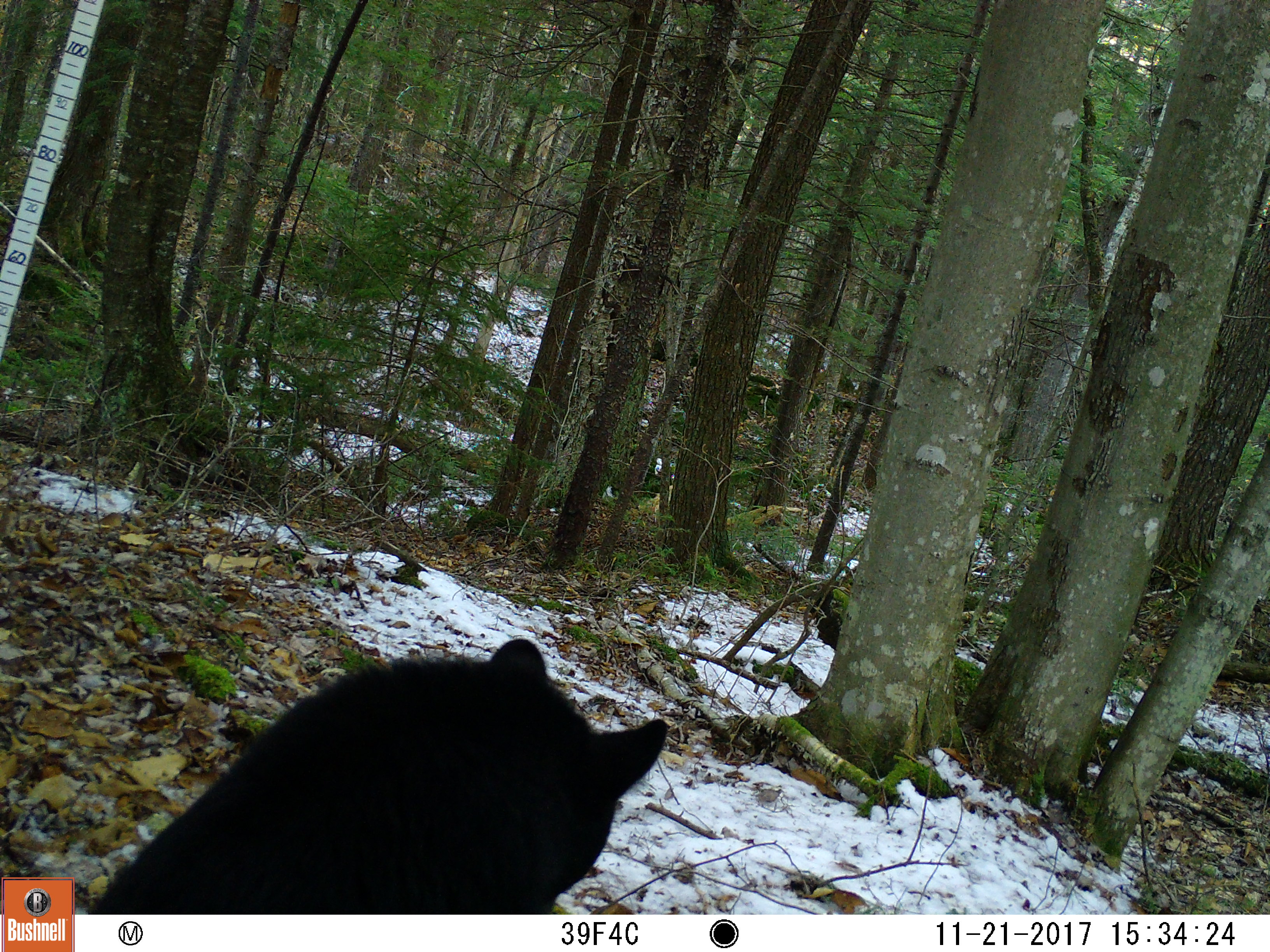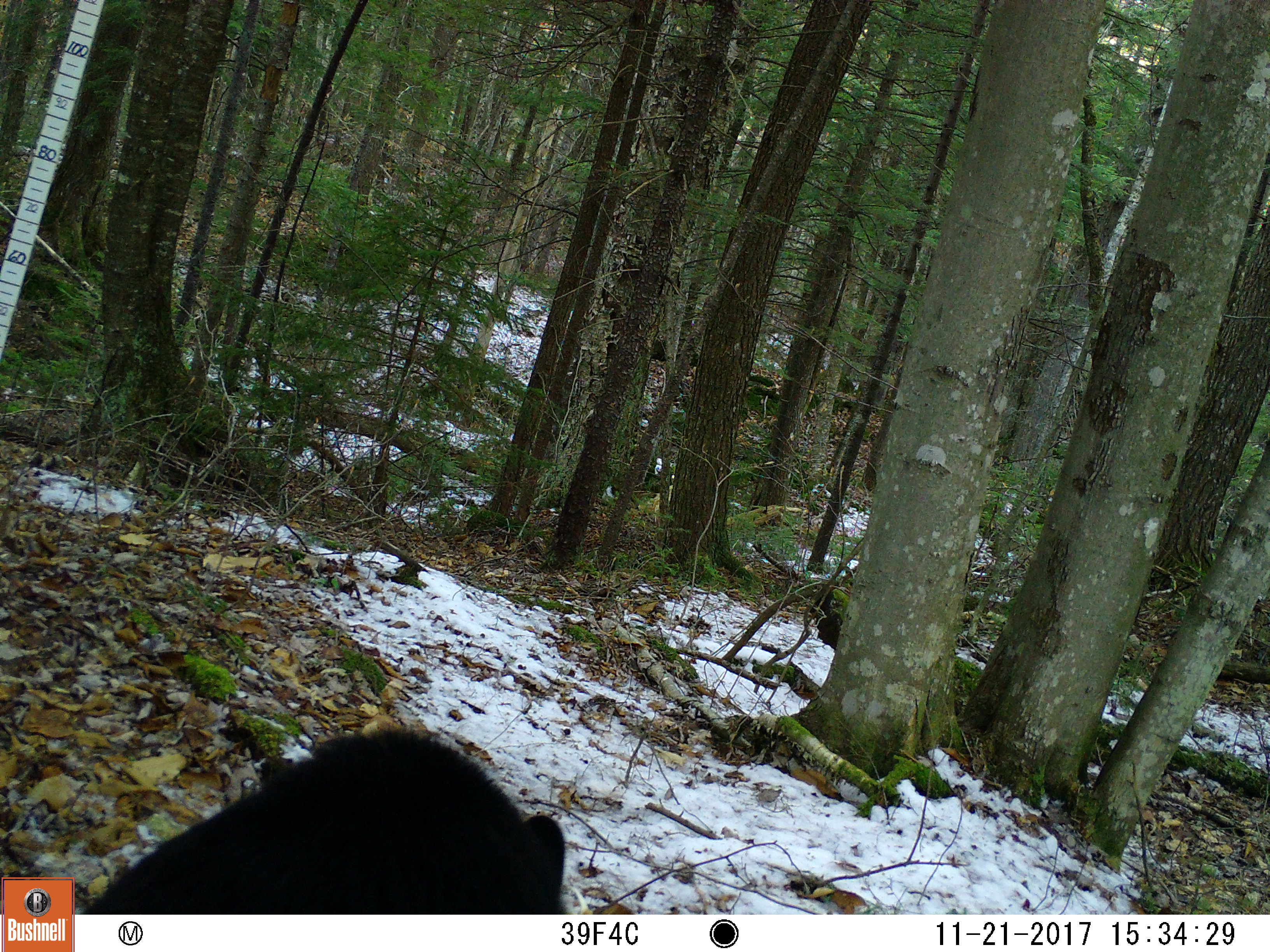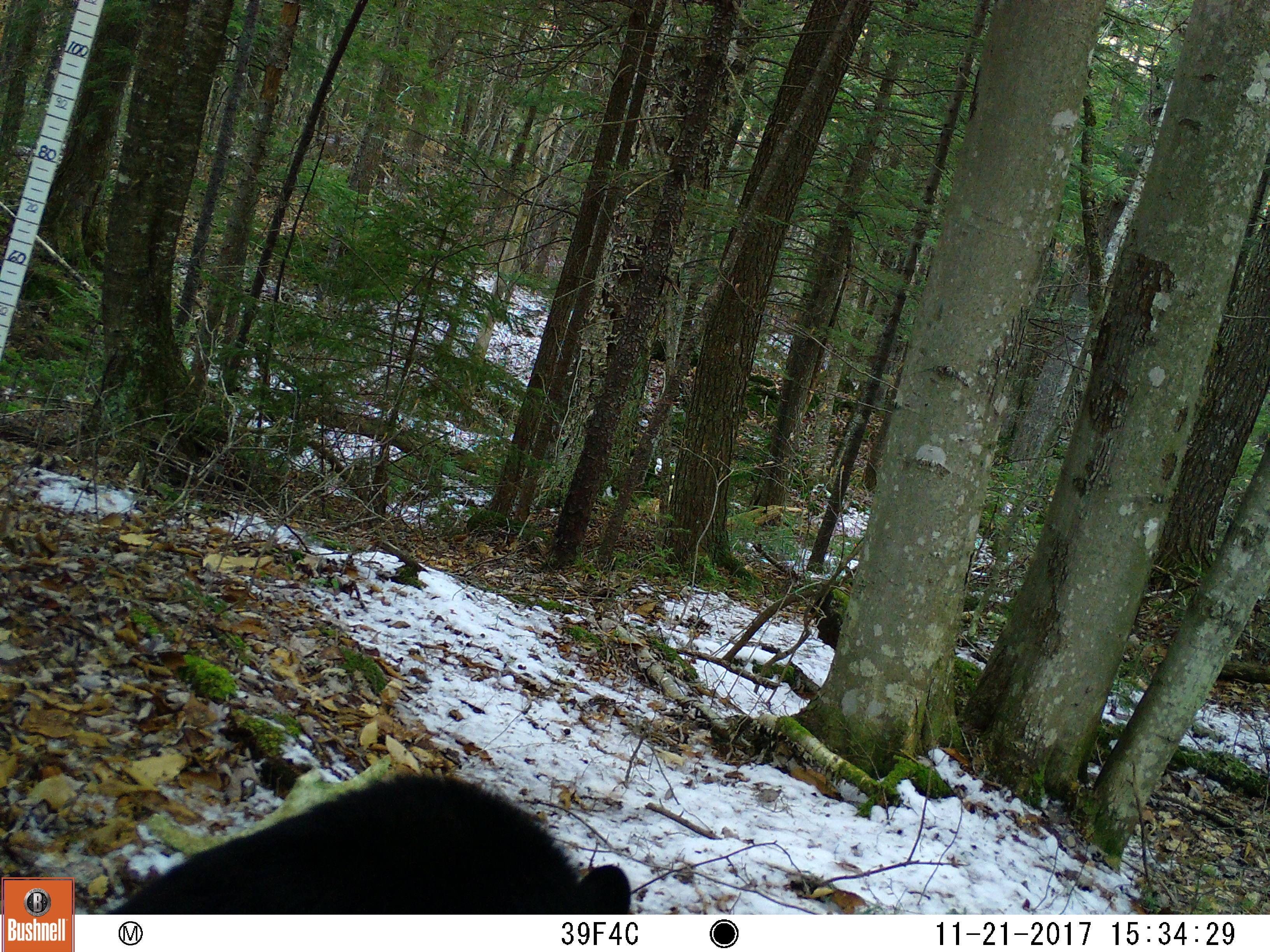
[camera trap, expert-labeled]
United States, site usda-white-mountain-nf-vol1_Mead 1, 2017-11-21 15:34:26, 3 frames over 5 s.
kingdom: Animalia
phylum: Chordata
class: Mammalia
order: Carnivora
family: Ursidae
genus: Ursus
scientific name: Ursus americanus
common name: black bear